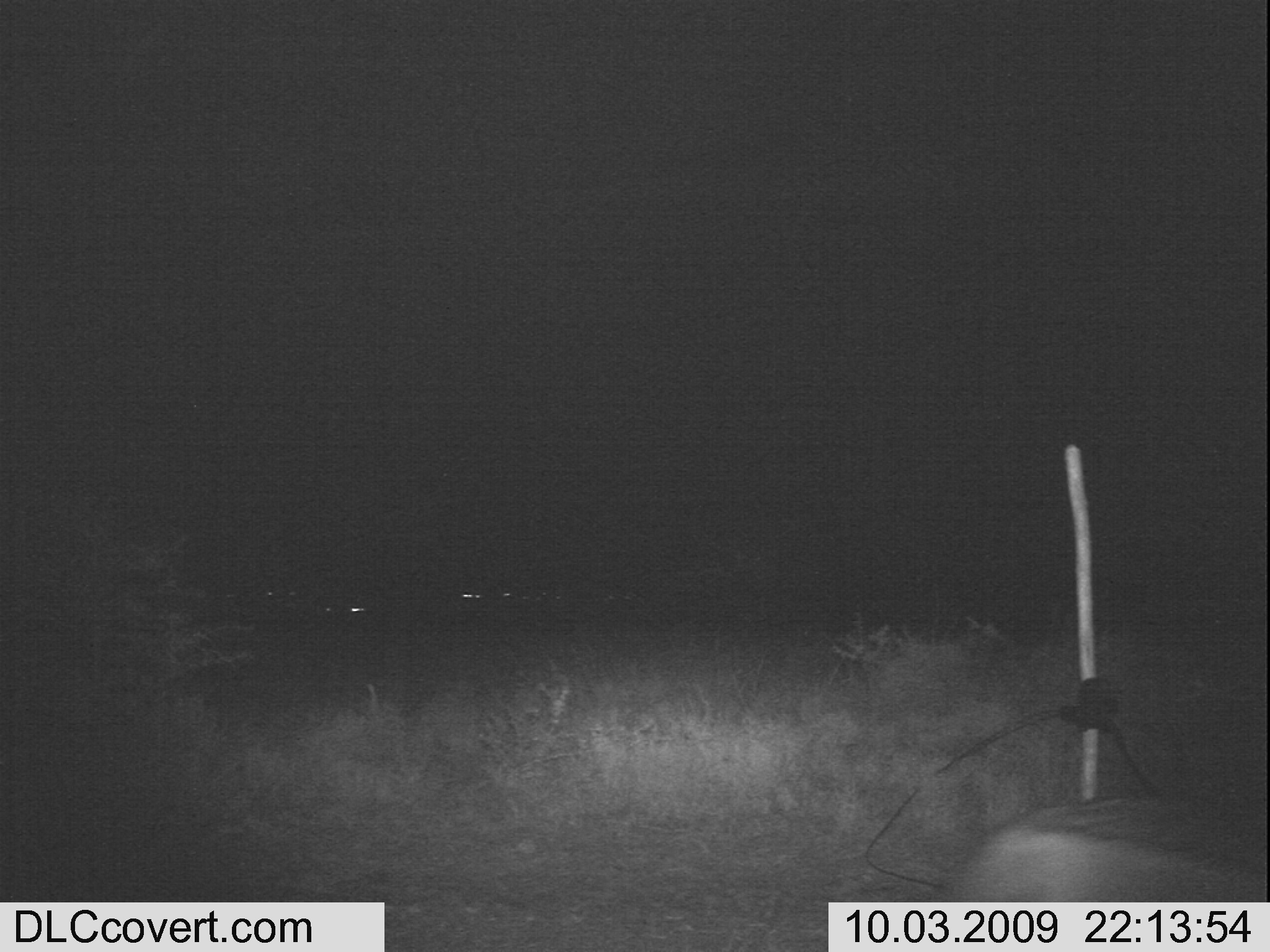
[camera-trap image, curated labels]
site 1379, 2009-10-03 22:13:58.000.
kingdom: Animalia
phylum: Chordata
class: Mammalia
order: Carnivora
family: Canidae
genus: Lupulella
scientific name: Lupulella mesomelas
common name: black-backed jackal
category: canis mesomelas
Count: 1.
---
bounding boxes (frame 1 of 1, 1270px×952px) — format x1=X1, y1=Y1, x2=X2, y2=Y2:
canis mesomelas: x1=931, y1=798, x2=1270, y2=902